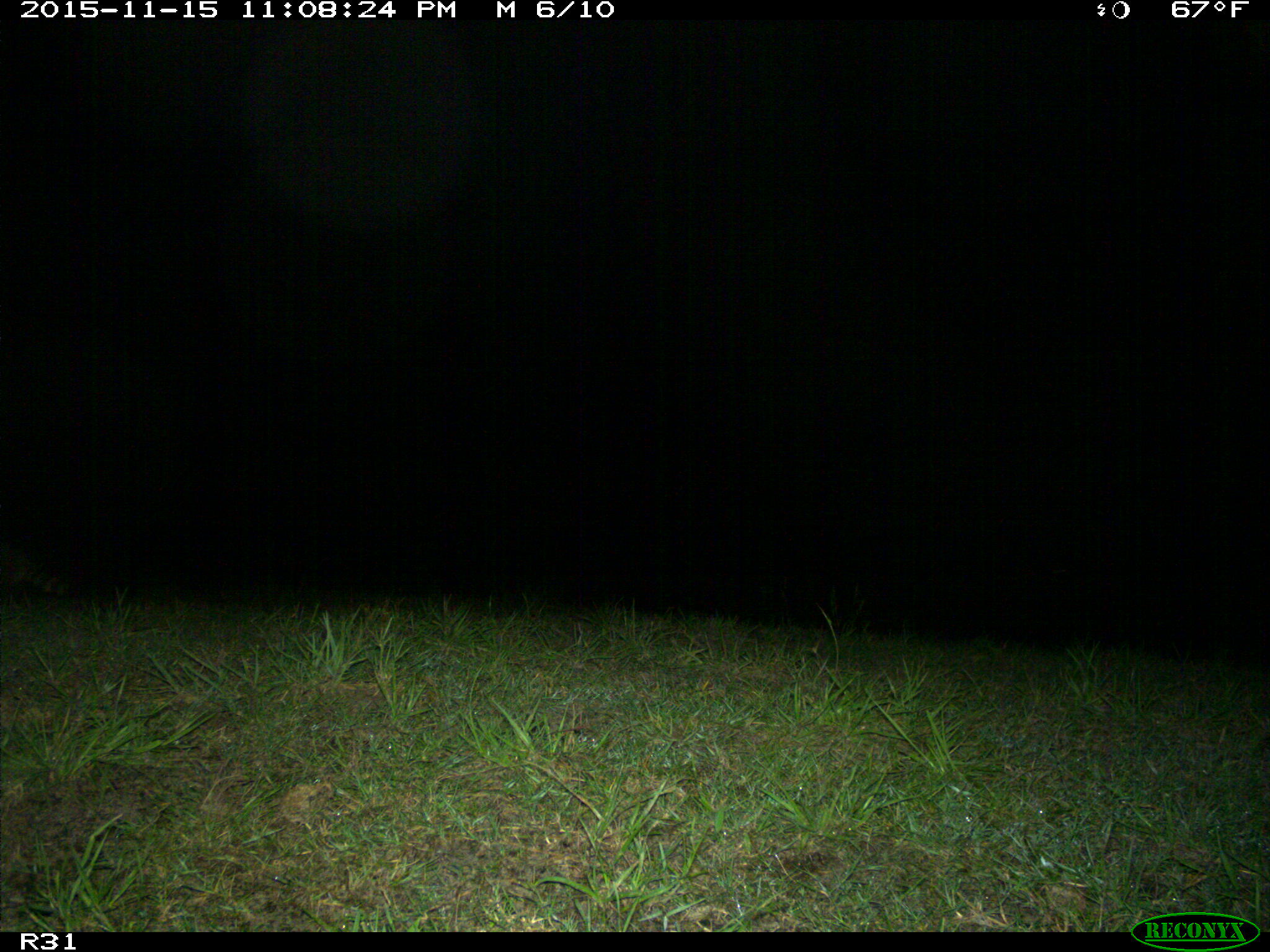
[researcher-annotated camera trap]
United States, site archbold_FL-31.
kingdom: Animalia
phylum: Chordata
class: Mammalia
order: Carnivora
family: Procyonidae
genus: Procyon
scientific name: Procyon lotor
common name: common raccoon